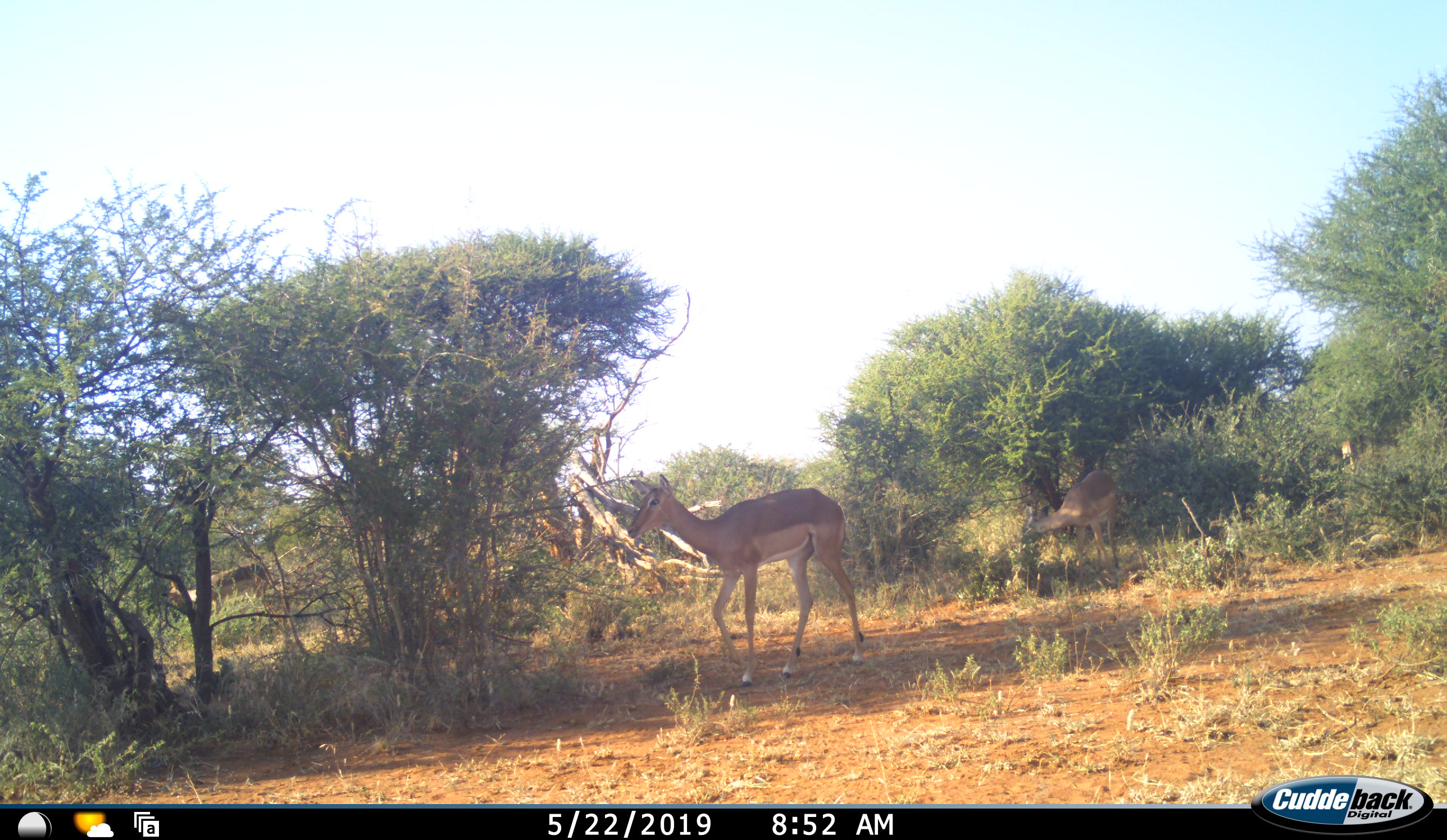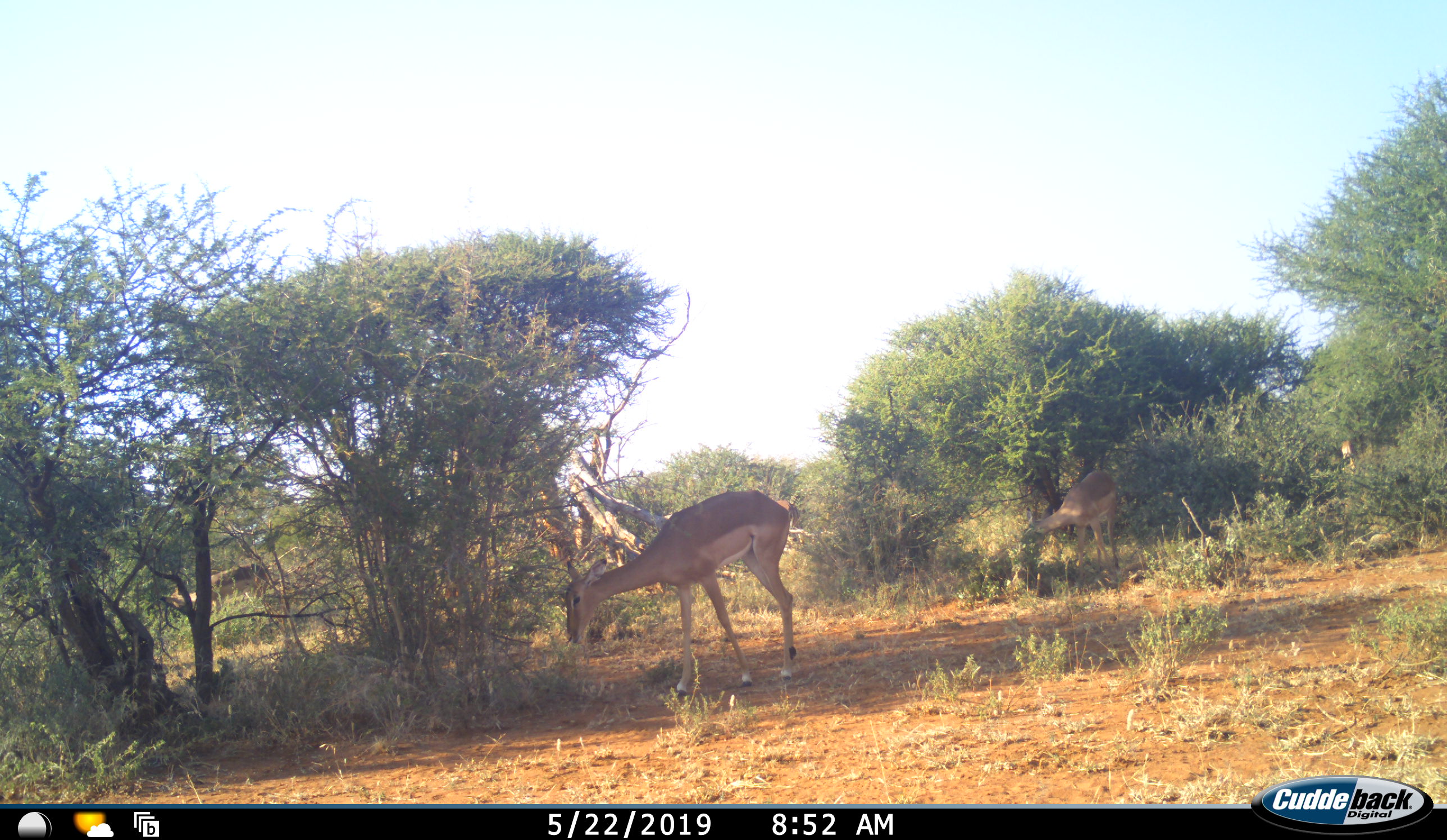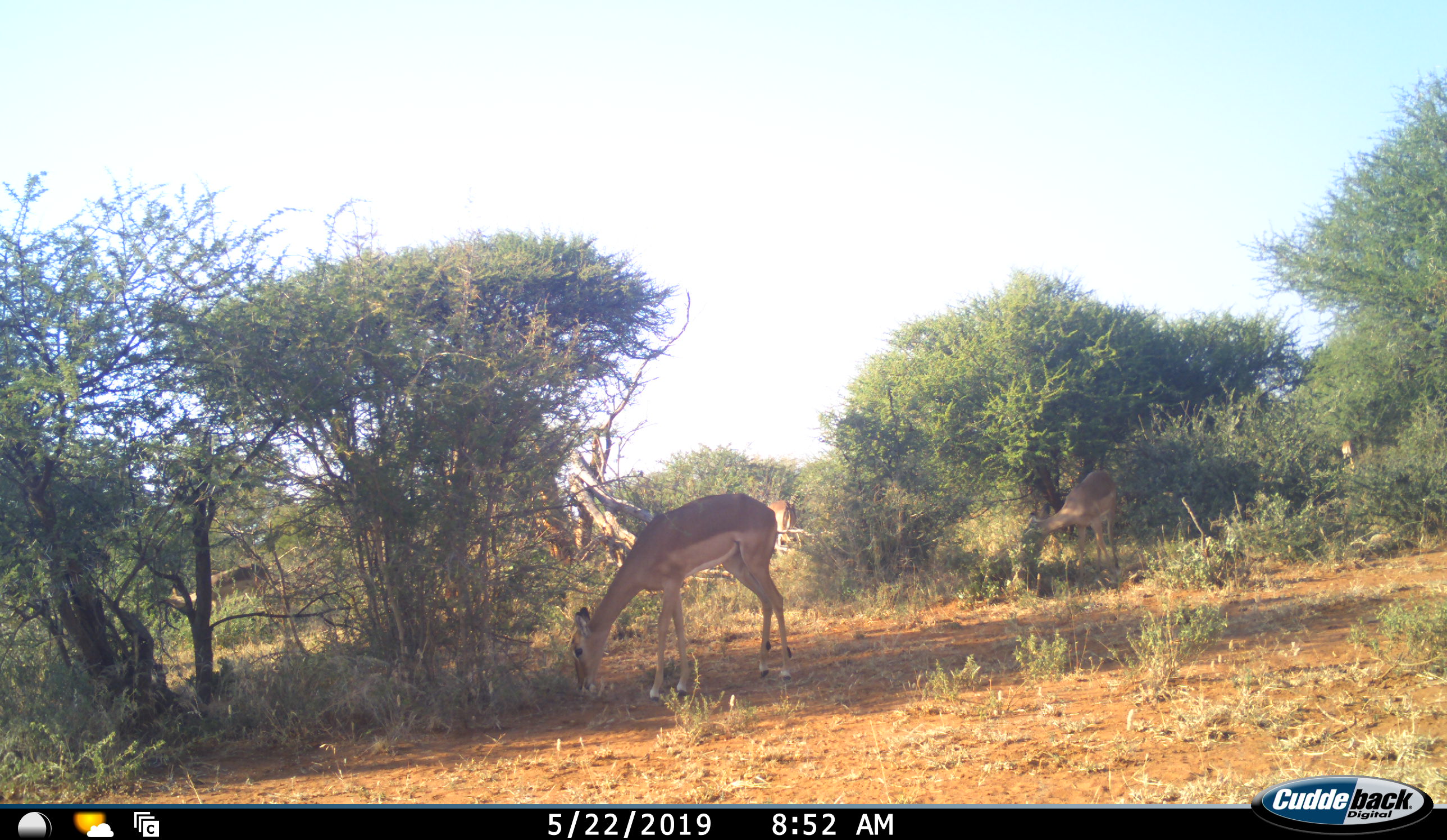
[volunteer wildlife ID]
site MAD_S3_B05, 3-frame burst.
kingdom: Animalia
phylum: Chordata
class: Mammalia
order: Artiodactyla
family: Bovidae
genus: Aepyceros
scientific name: Aepyceros melampus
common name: impala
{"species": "impala (Aepyceros melampus)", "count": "3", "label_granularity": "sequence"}